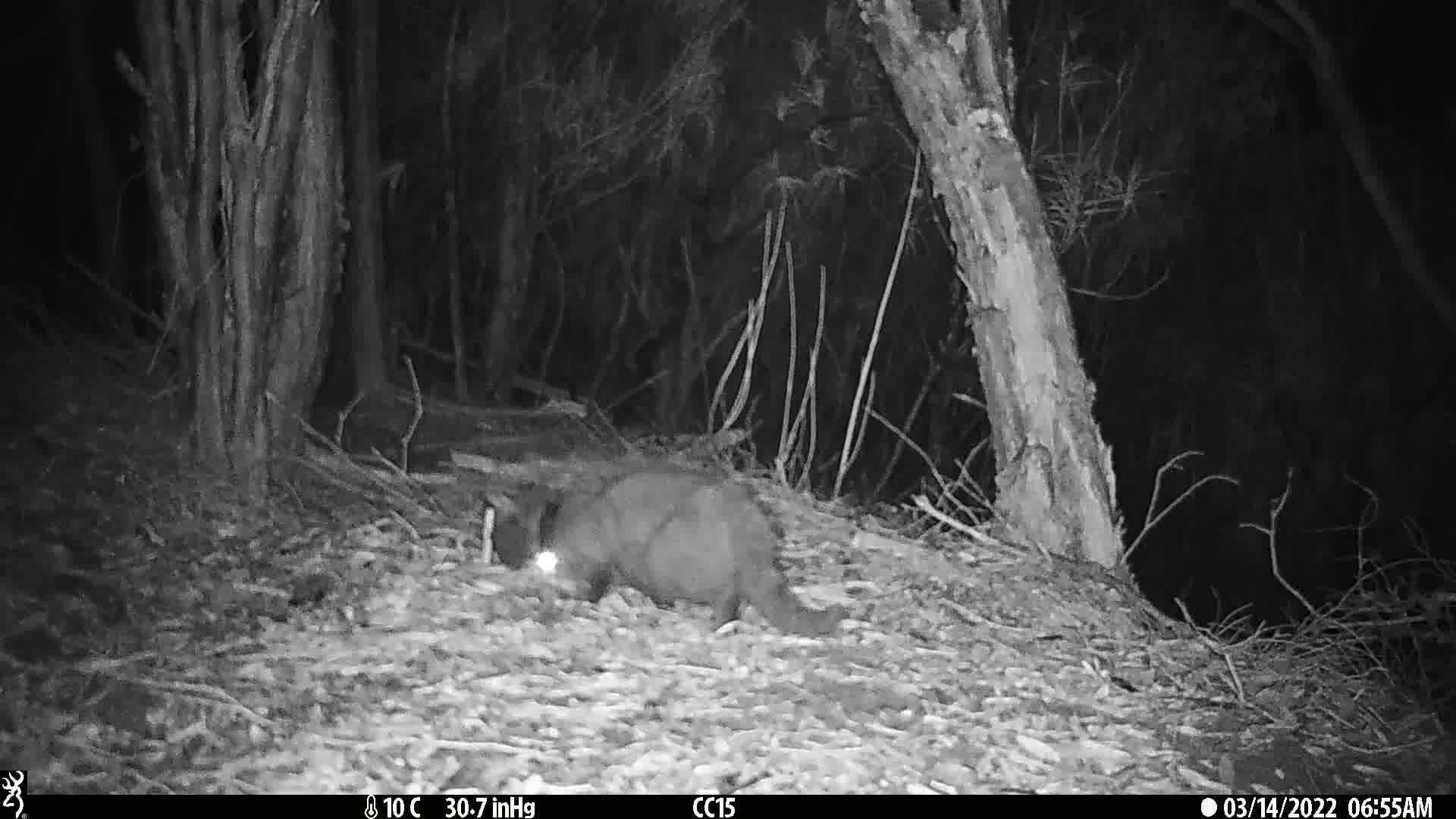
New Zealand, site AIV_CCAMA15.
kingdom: Animalia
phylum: Chordata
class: Mammalia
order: Carnivora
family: Felidae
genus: Felis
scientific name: Felis catus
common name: domestic cat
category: cat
Cat (domestic cat) (Felis catus).